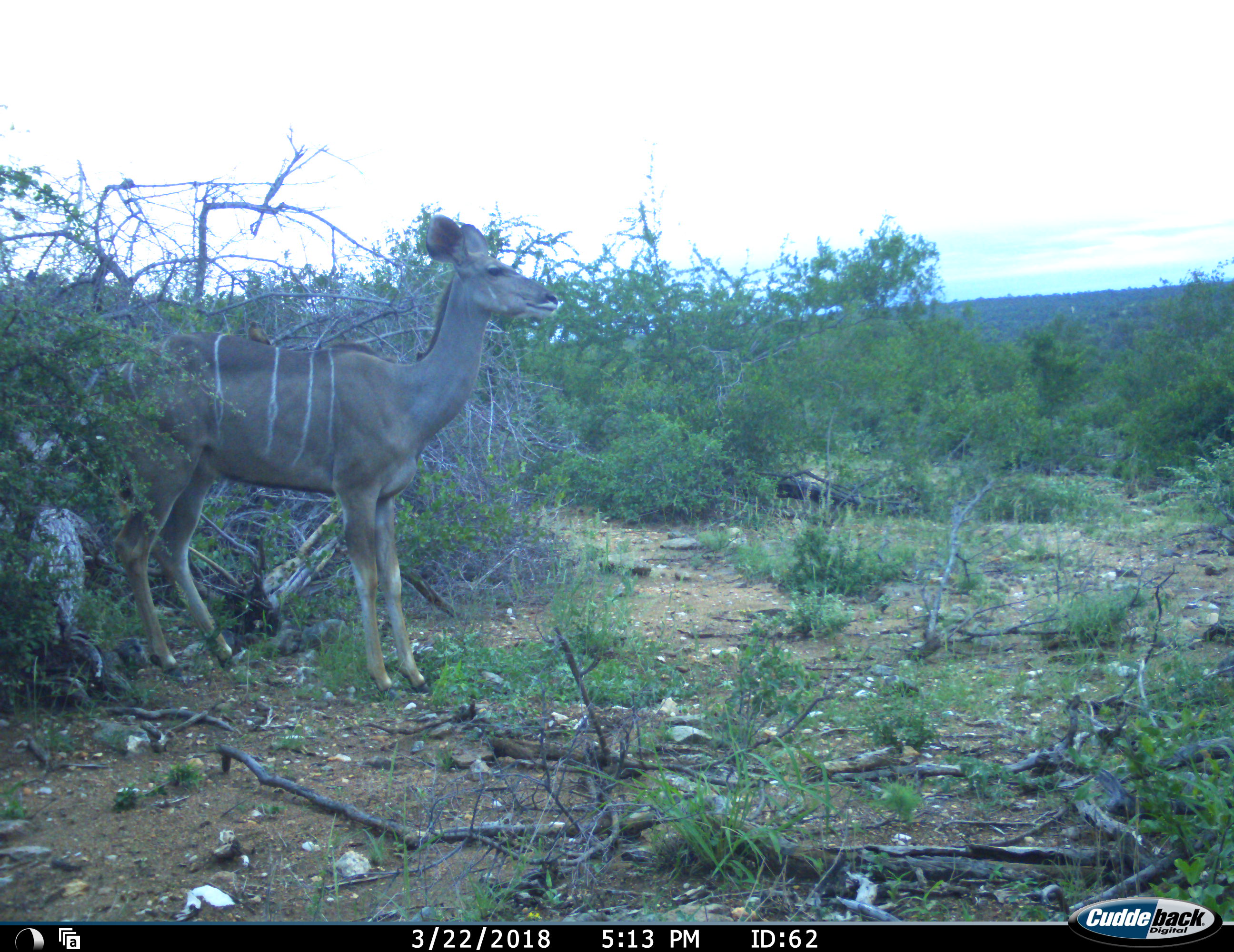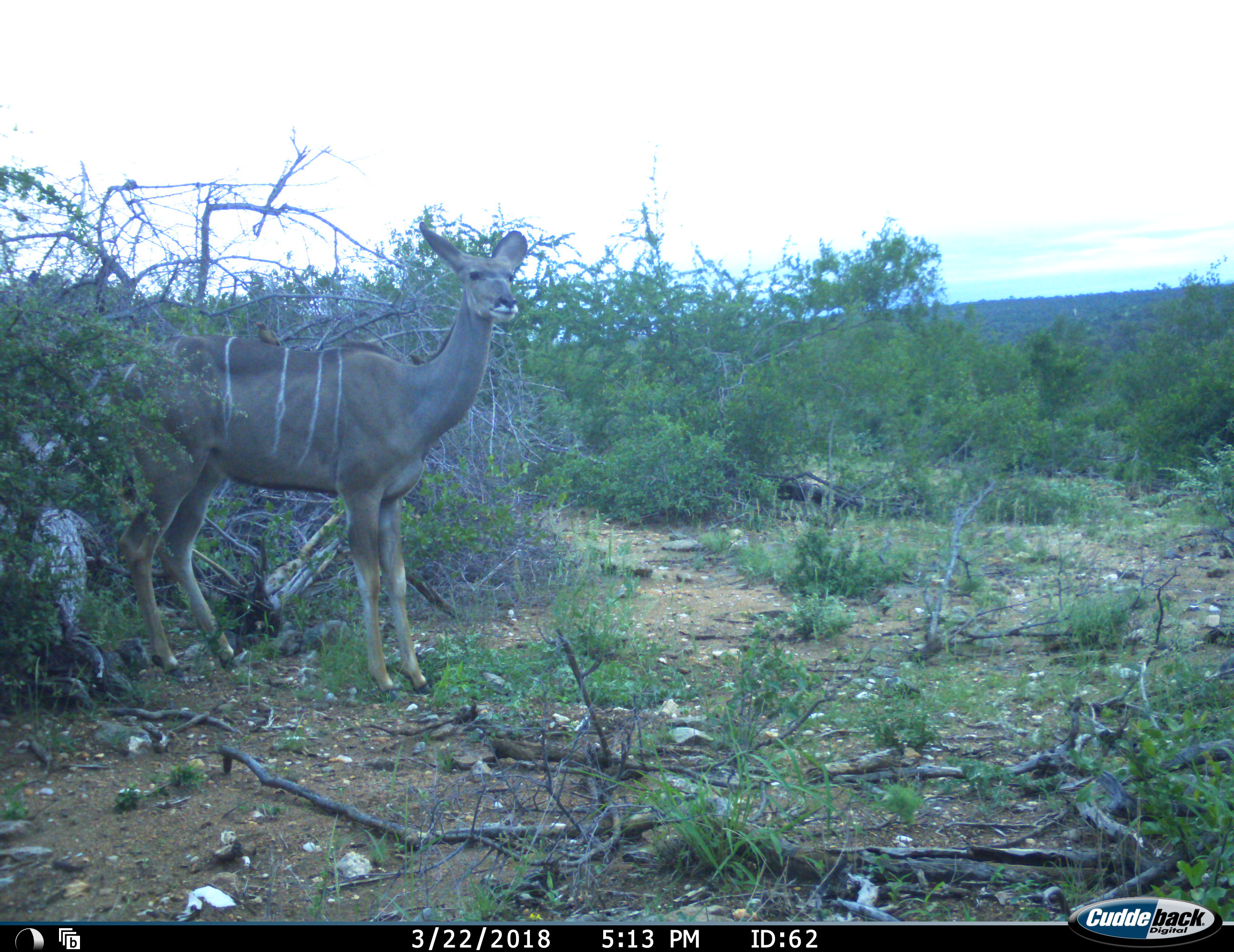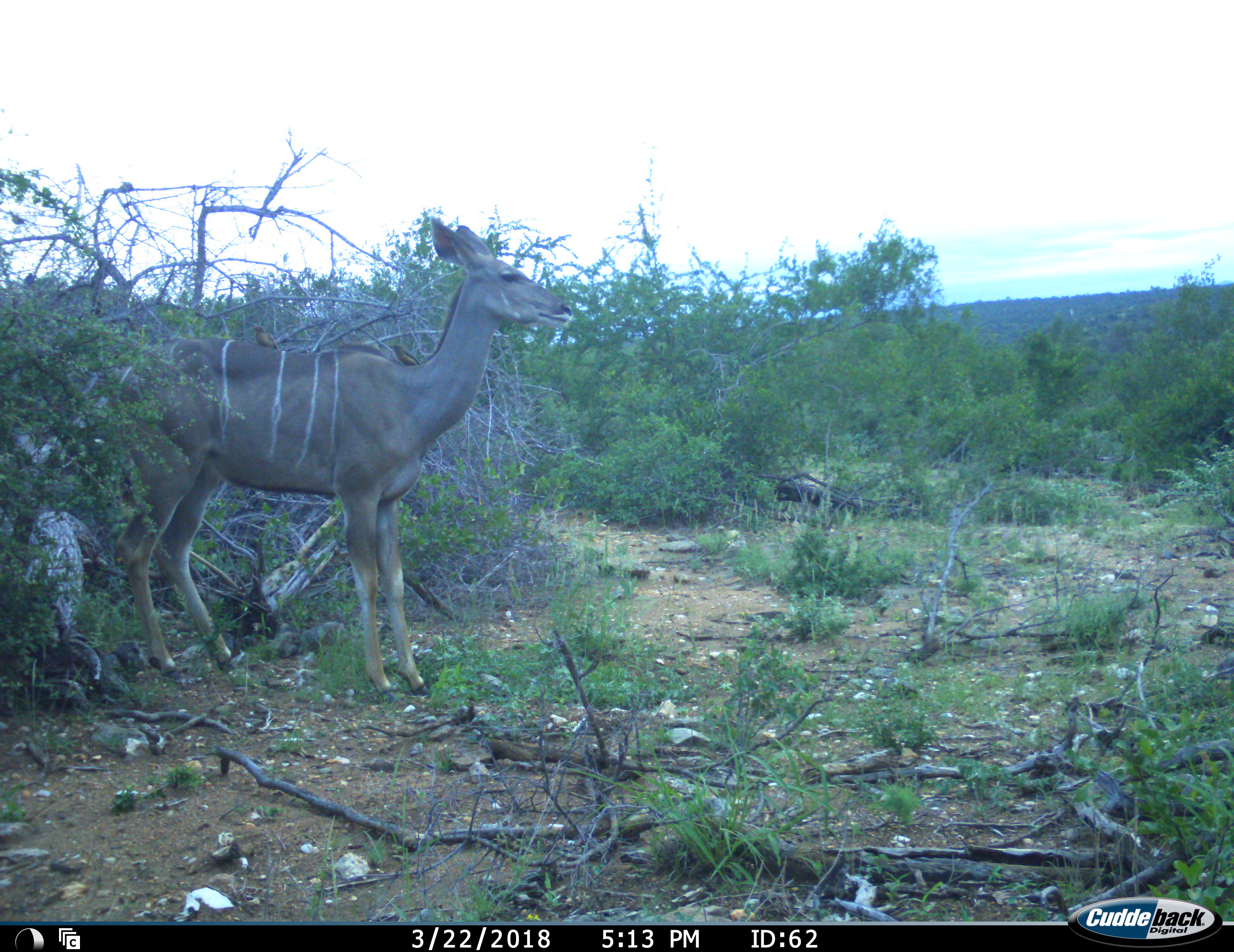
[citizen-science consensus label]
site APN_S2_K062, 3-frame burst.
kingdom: Animalia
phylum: Chordata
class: Mammalia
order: Artiodactyla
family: Bovidae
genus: Tragelaphus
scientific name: Tragelaphus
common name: kudu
Kudu (Tragelaphus), count 1. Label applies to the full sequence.